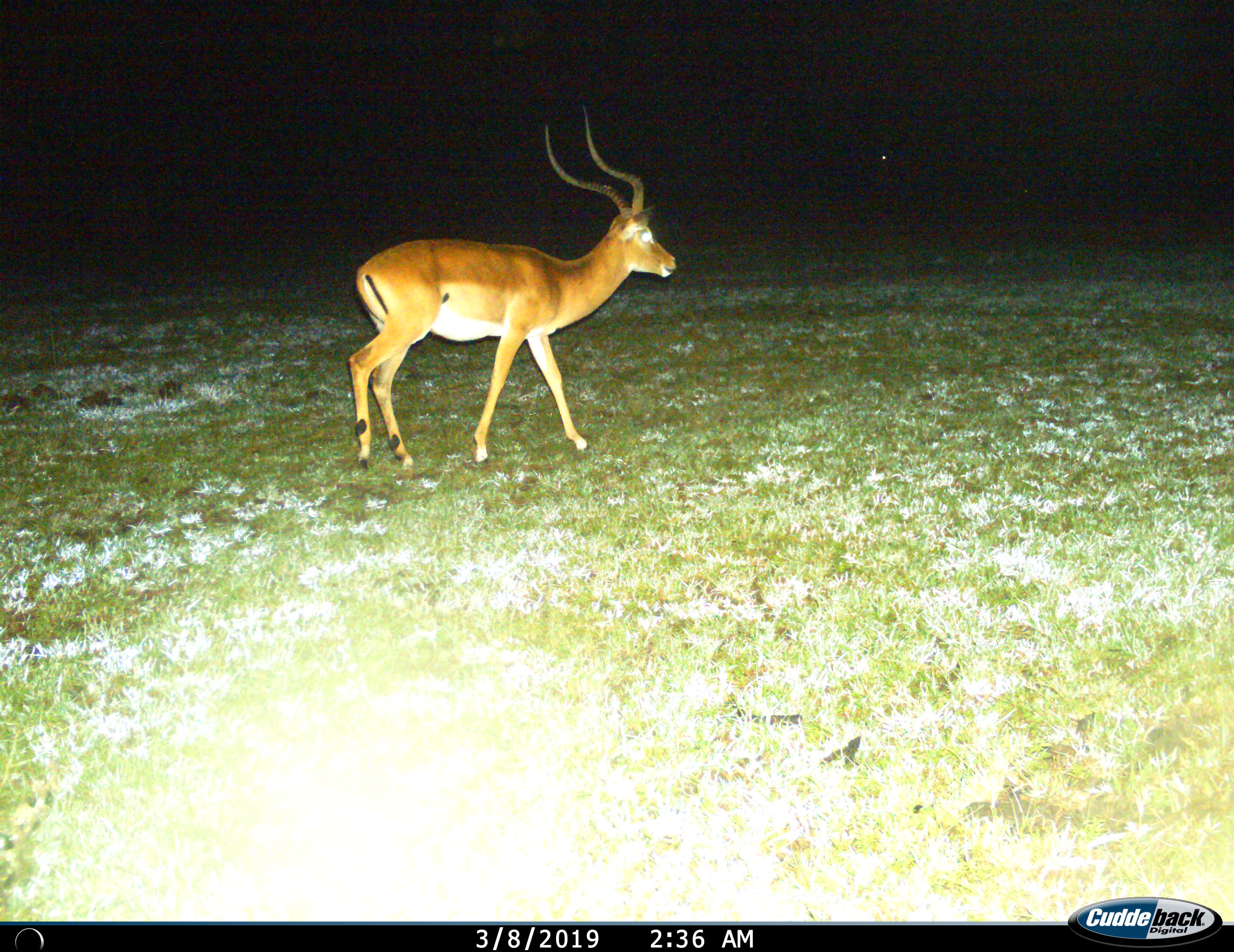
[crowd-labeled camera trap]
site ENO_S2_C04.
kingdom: Animalia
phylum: Chordata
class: Mammalia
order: Artiodactyla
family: Bovidae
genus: Aepyceros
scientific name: Aepyceros melampus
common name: impala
Impala (Aepyceros melampus), count 1. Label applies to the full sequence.